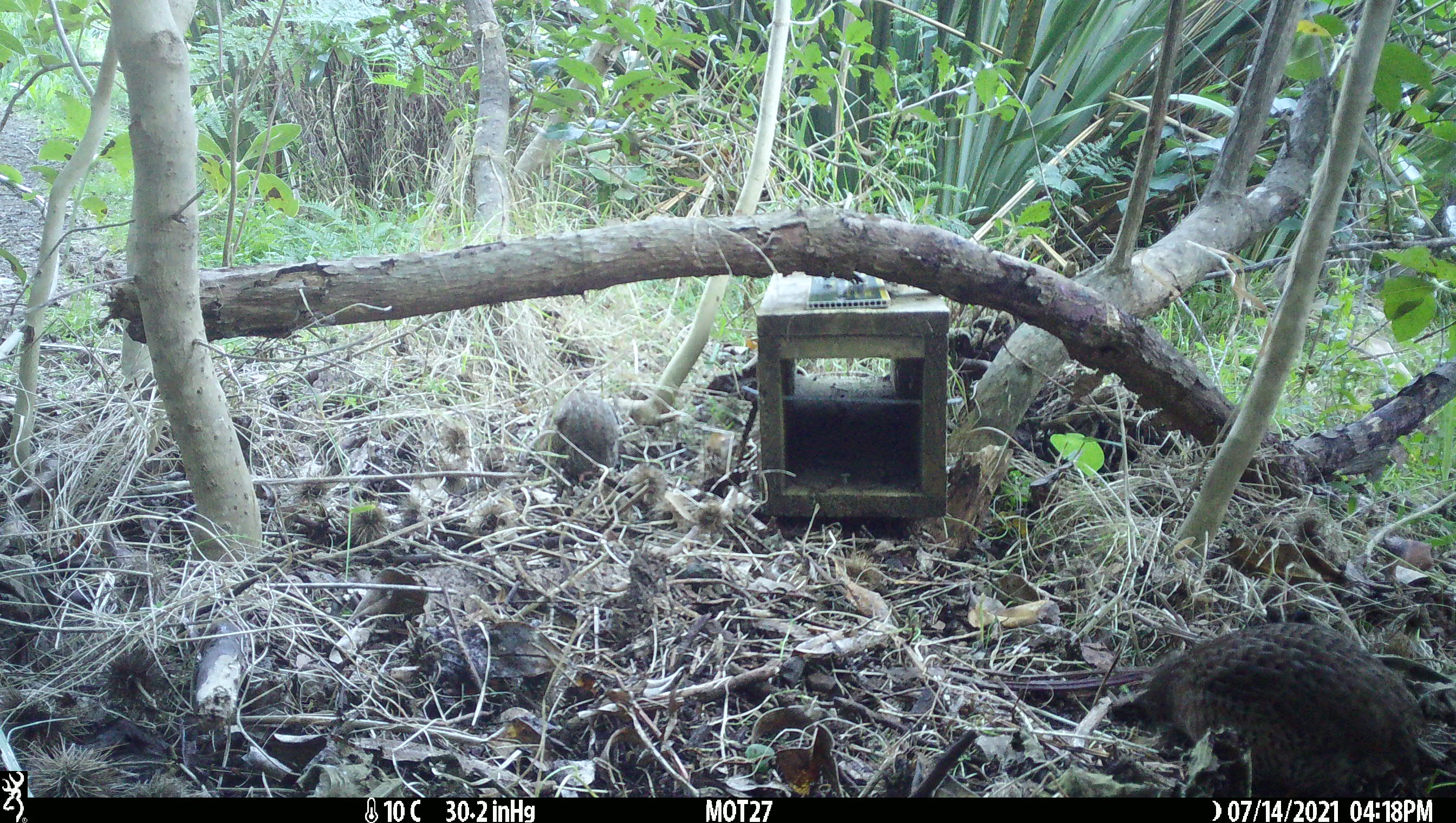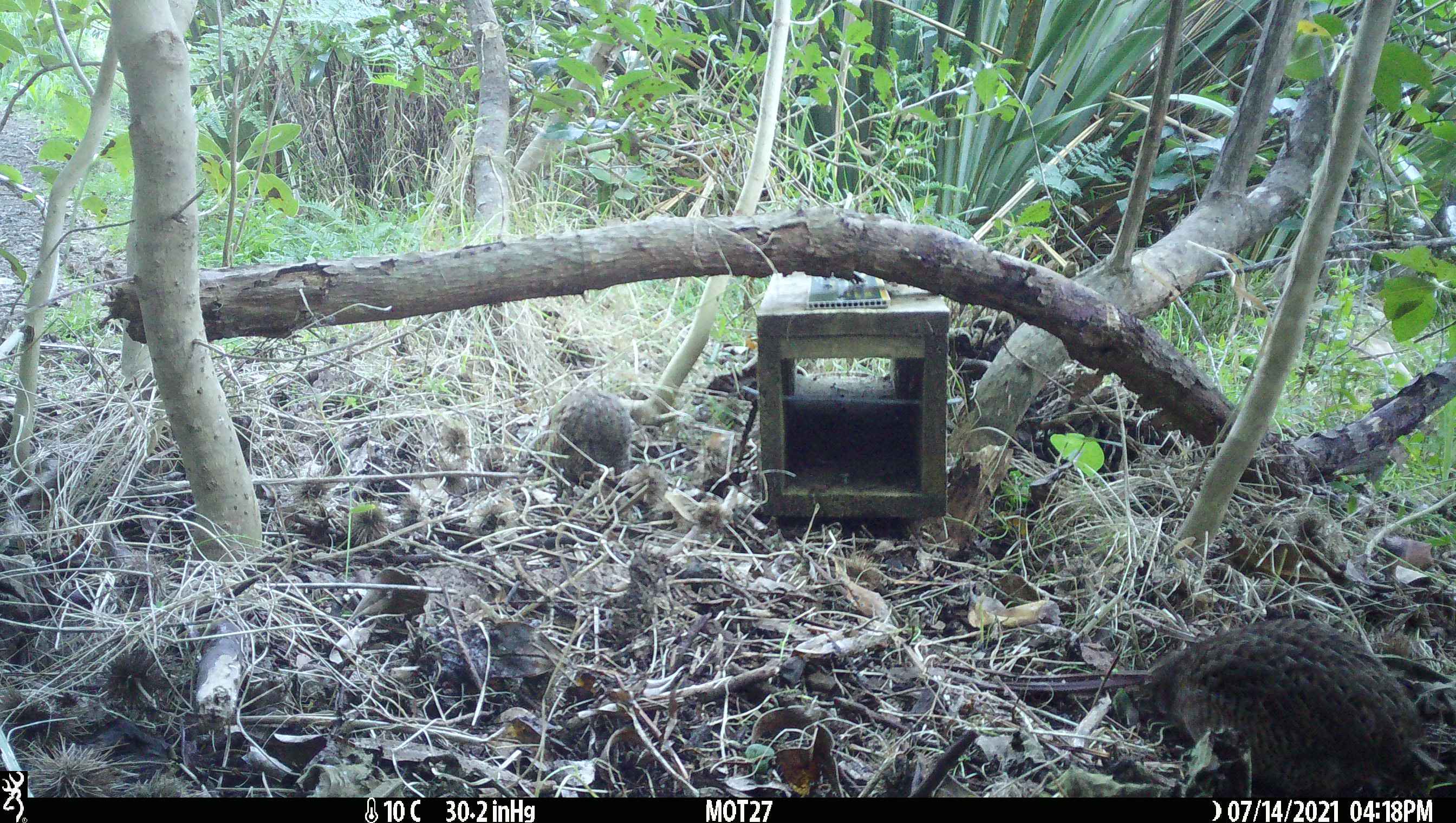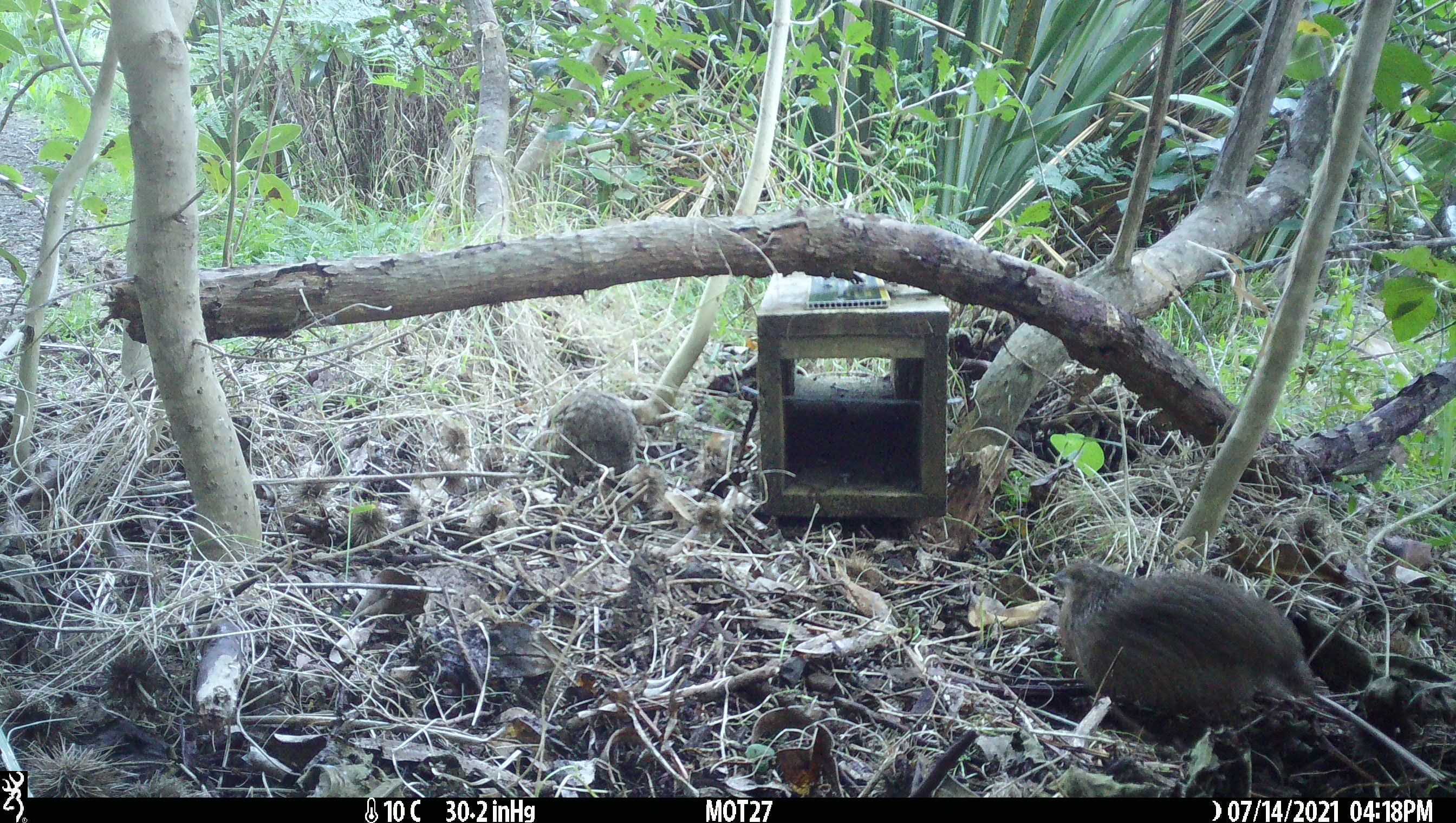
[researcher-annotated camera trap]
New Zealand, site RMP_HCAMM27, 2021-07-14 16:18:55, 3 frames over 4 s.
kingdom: Animalia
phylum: Chordata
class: Aves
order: Galliformes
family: Phasianidae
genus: Synoicus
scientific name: Synoicus ypsilophorus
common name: brown quail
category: quail brown